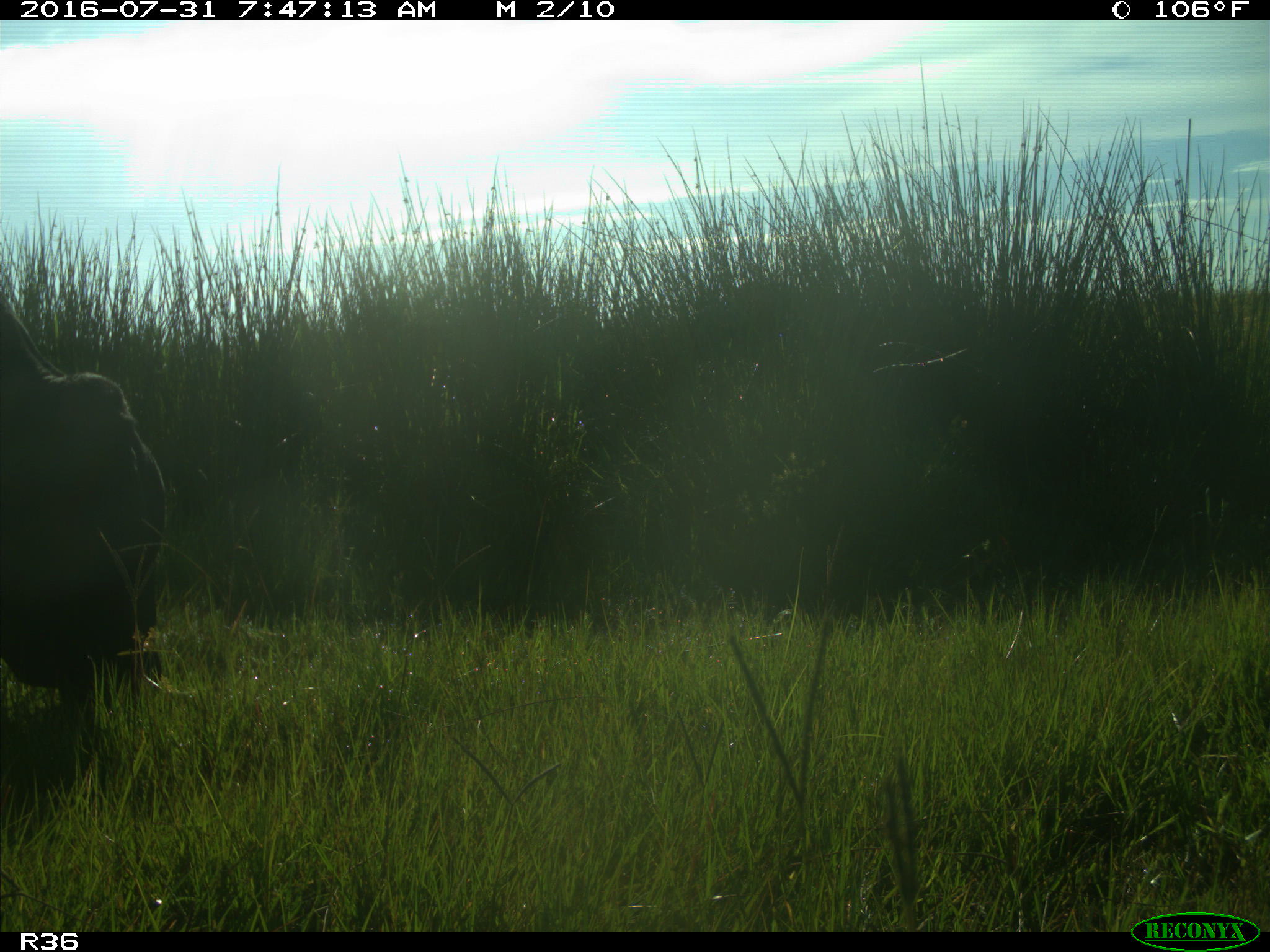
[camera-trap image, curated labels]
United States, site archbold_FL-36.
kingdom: Animalia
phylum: Chordata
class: Mammalia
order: Artiodactyla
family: Bovidae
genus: Bos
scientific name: Bos taurus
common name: domestic cow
Bos taurus (domestic cow).